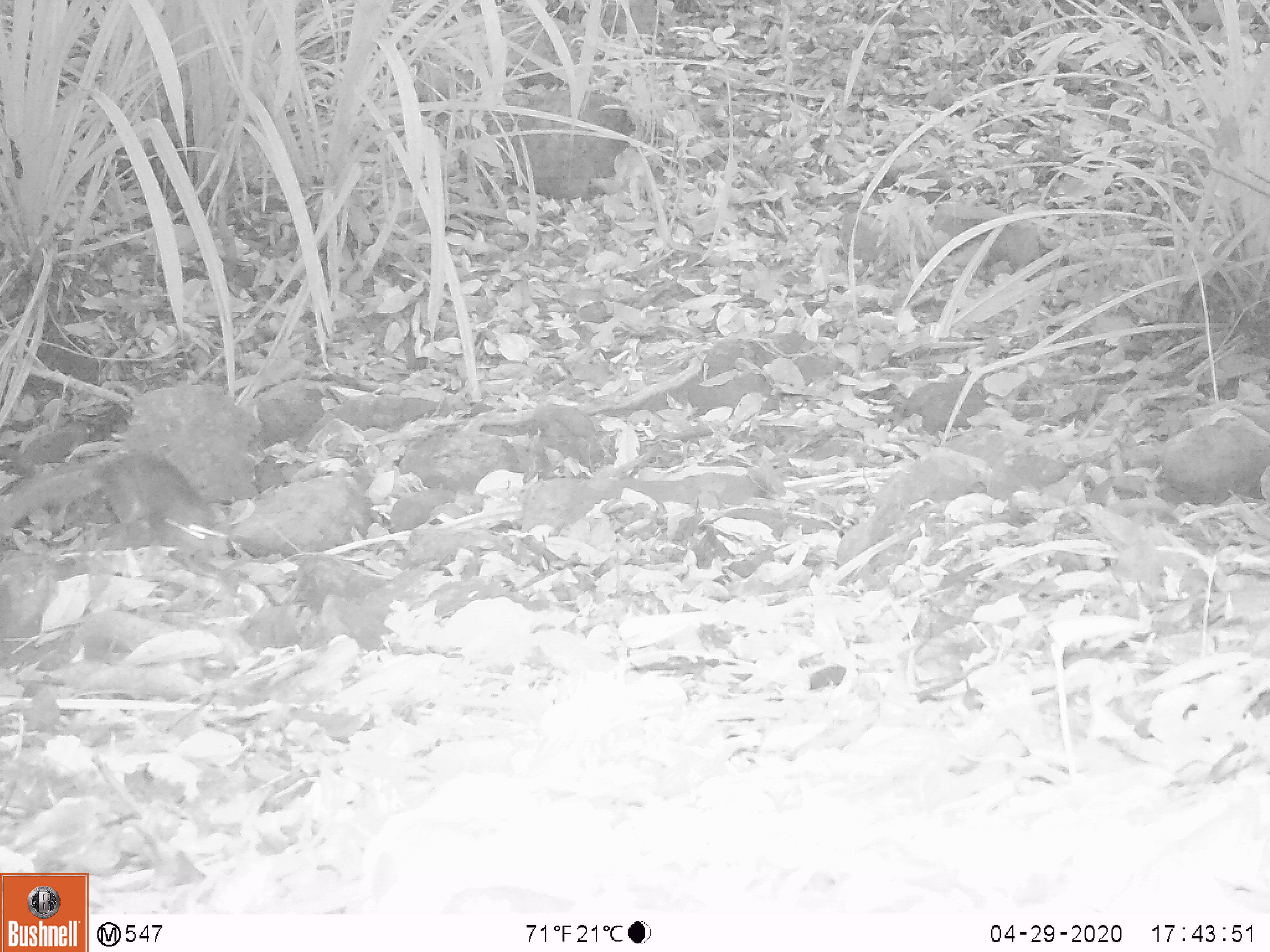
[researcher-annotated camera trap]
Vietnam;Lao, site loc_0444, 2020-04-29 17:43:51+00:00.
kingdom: Animalia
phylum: Chordata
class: Mammalia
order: Rodentia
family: Sciuridae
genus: Sciurus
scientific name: Sciurus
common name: squirrel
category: unidentified squirrel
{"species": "unidentified squirrel (squirrel) (Sciurus)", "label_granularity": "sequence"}